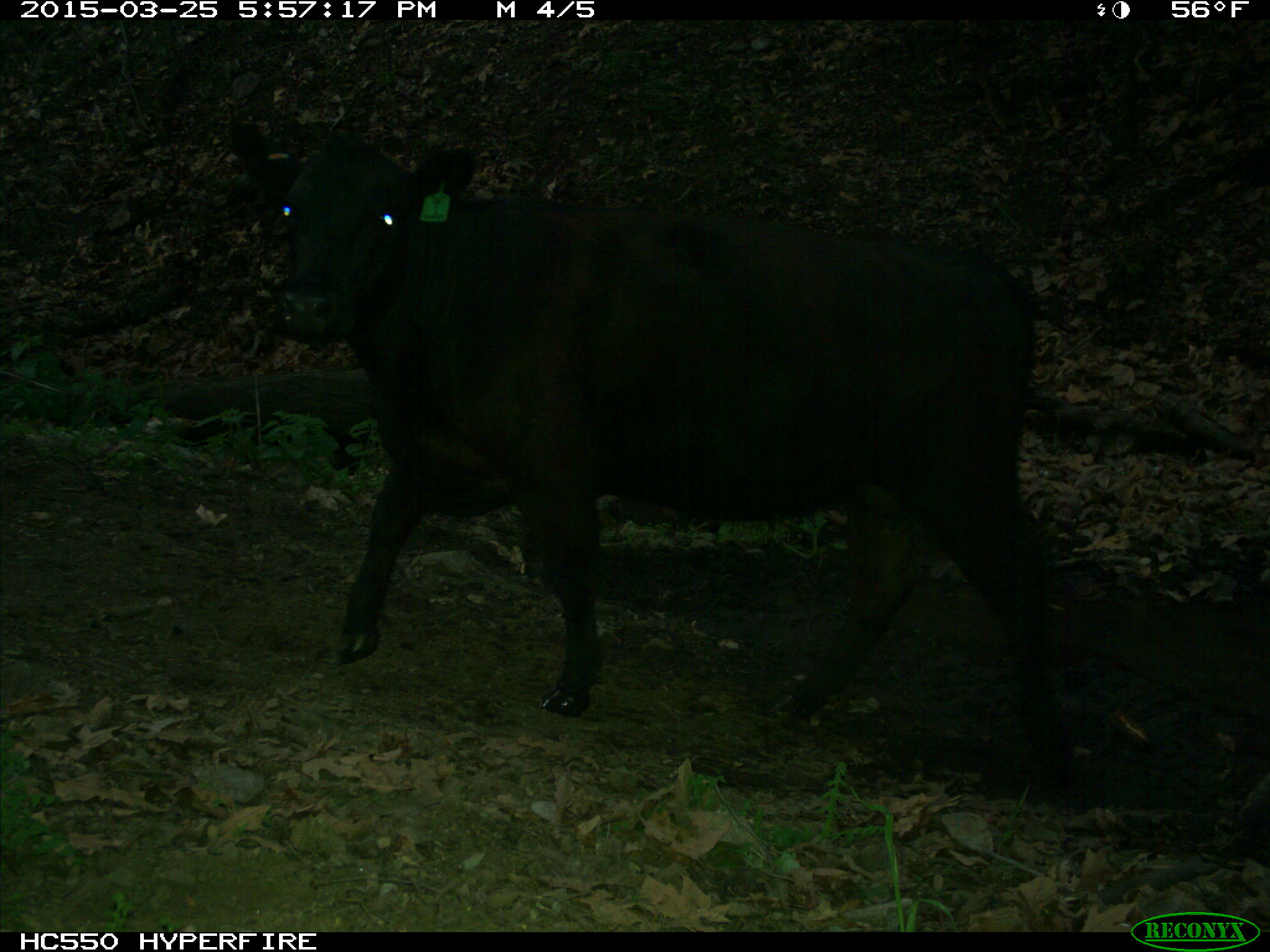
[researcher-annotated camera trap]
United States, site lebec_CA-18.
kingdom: Animalia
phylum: Chordata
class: Mammalia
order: Artiodactyla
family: Bovidae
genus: Bos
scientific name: Bos taurus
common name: domestic cow